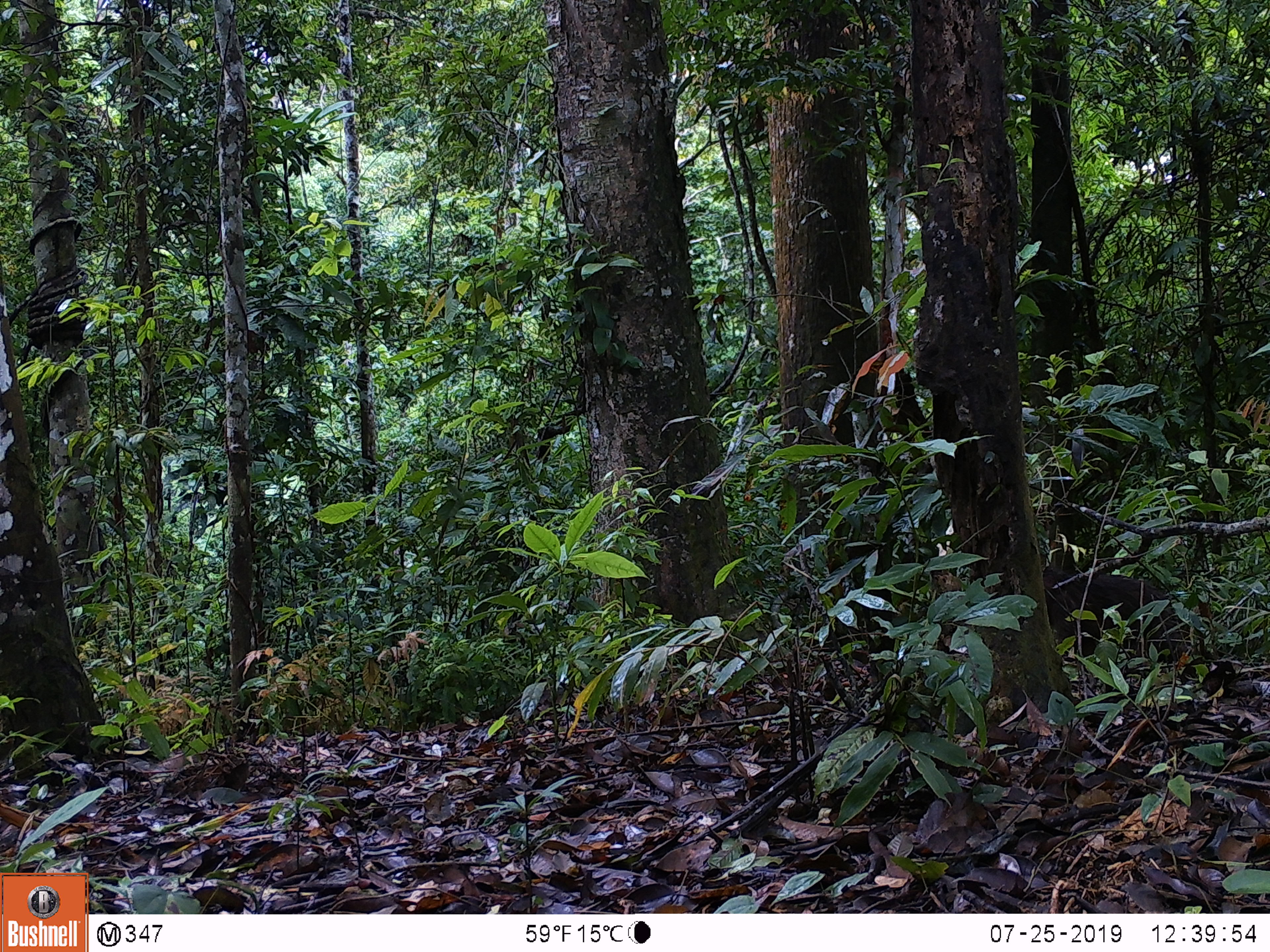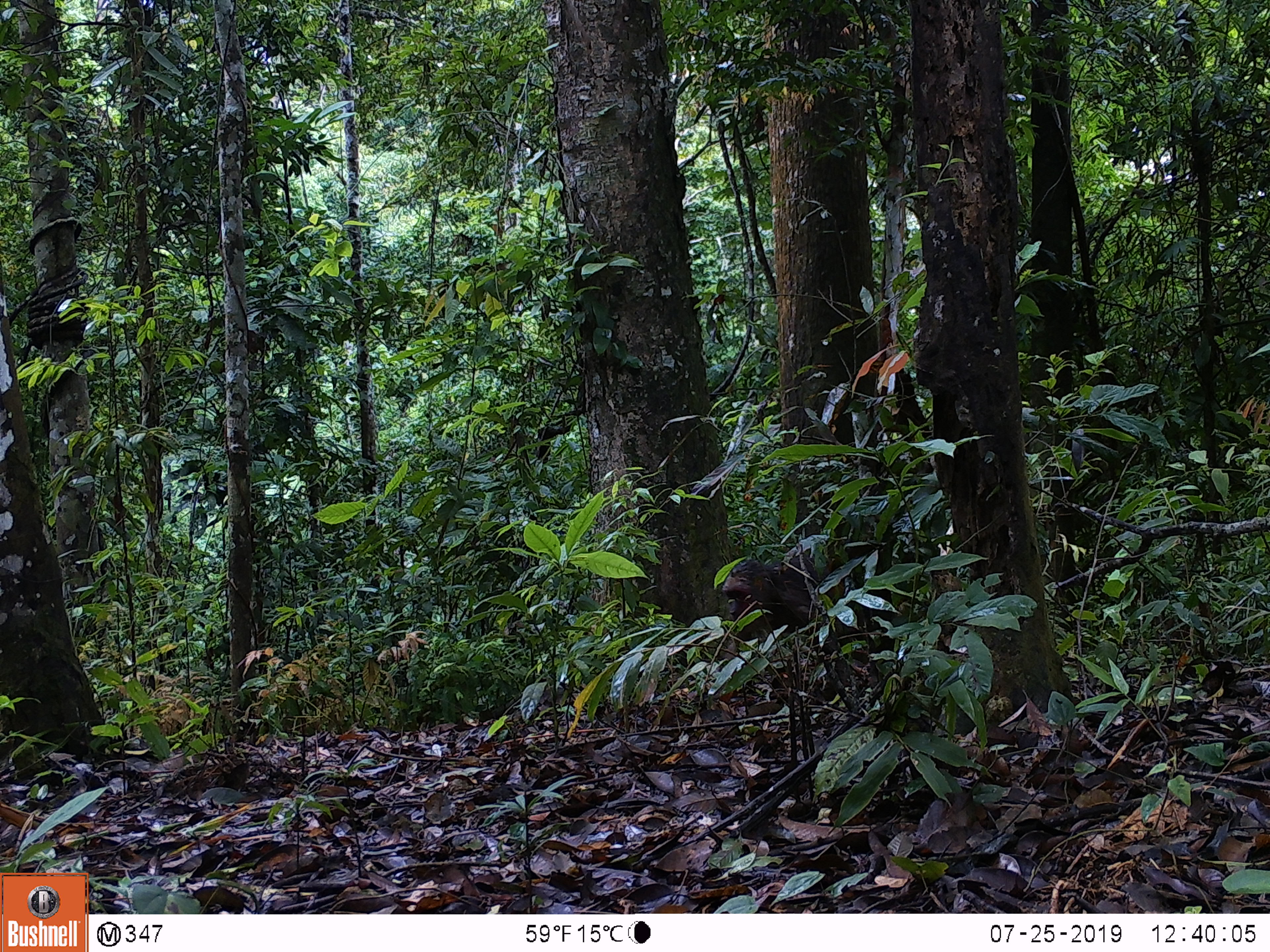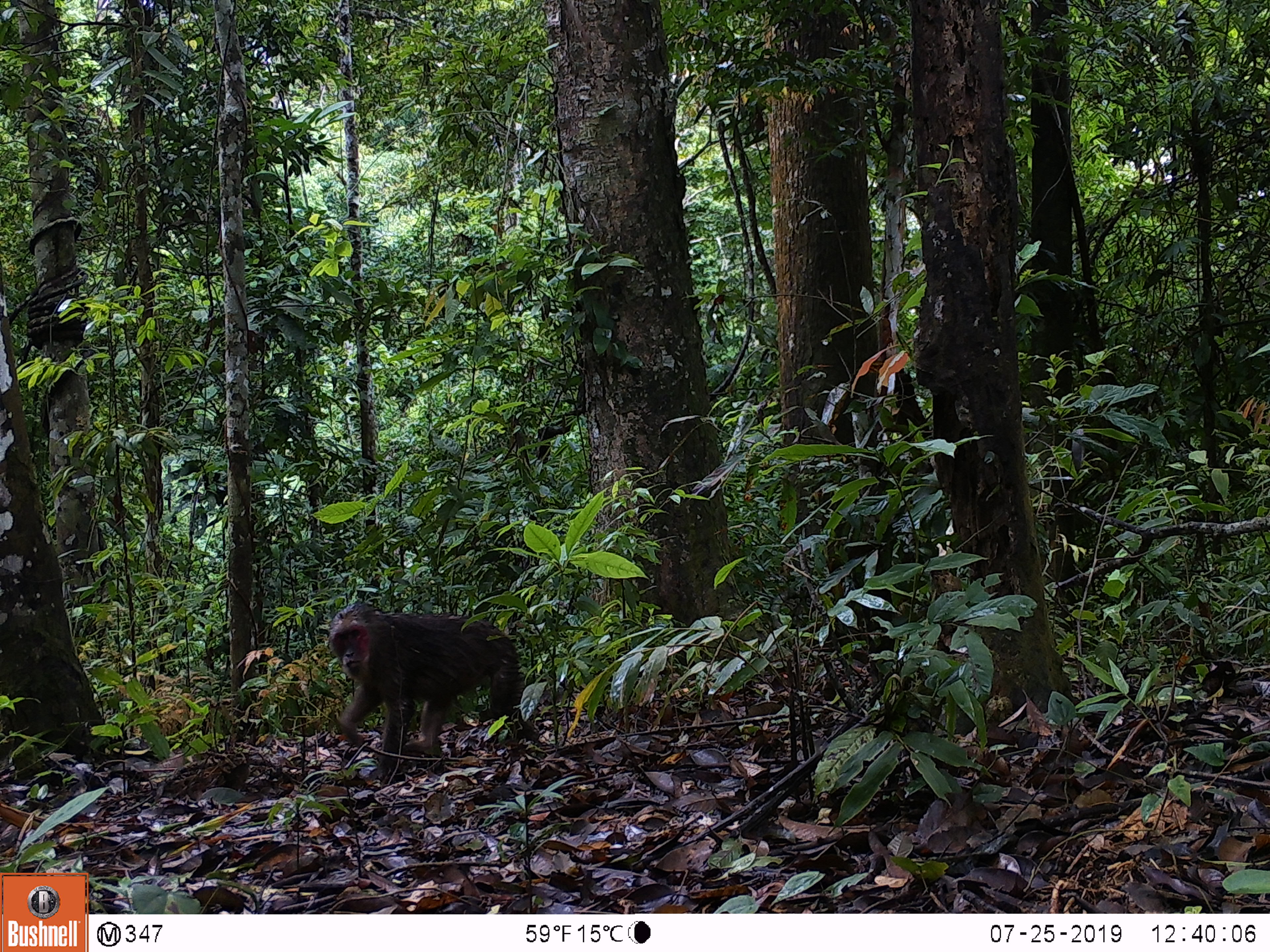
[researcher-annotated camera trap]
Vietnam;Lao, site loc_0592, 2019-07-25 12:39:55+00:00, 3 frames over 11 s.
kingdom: Animalia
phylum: Chordata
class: Mammalia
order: Primates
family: Cercopithecidae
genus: Macaca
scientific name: Macaca arctoides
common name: stump-tailed macaque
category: stump tailed macaque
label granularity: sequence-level